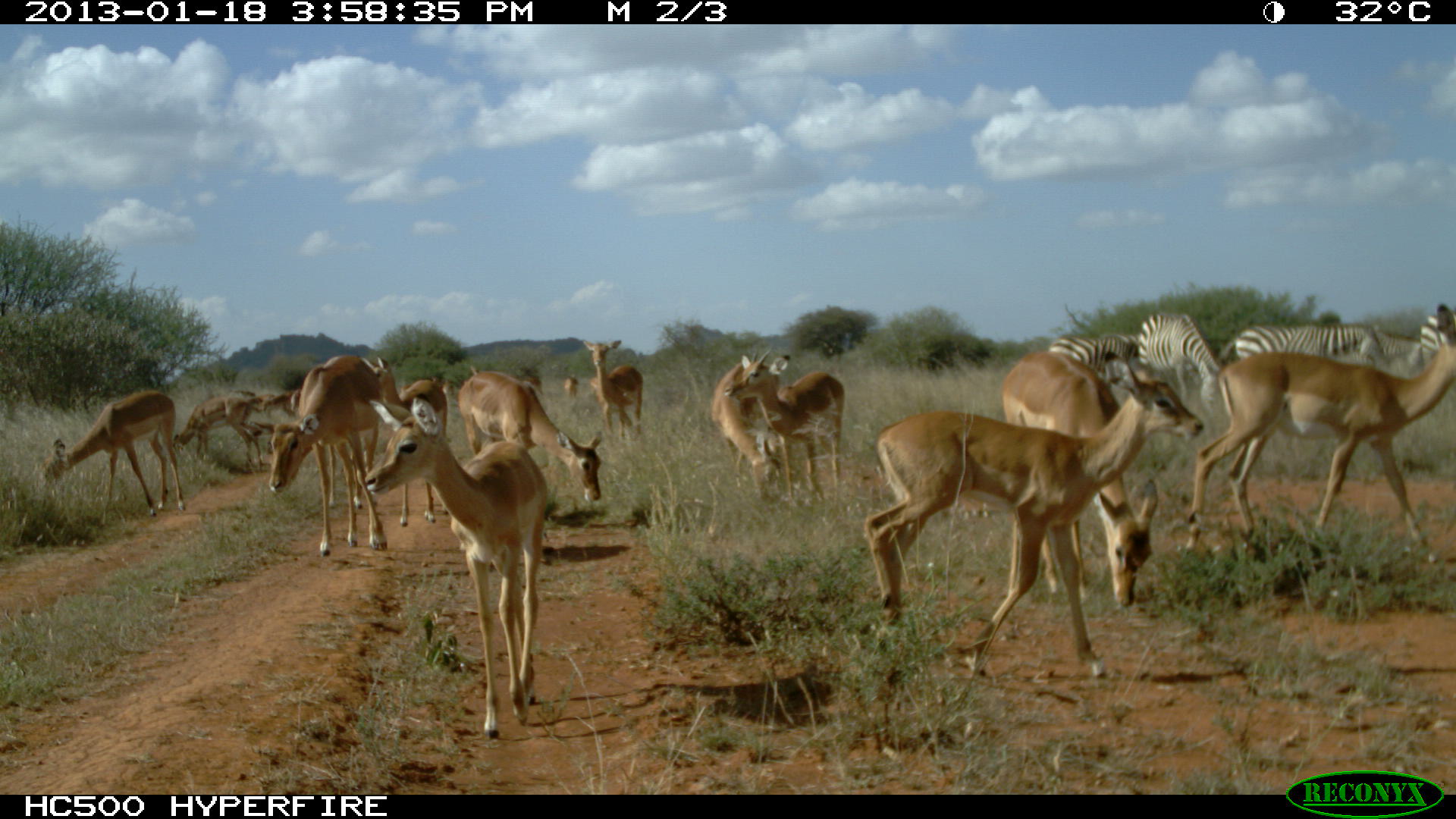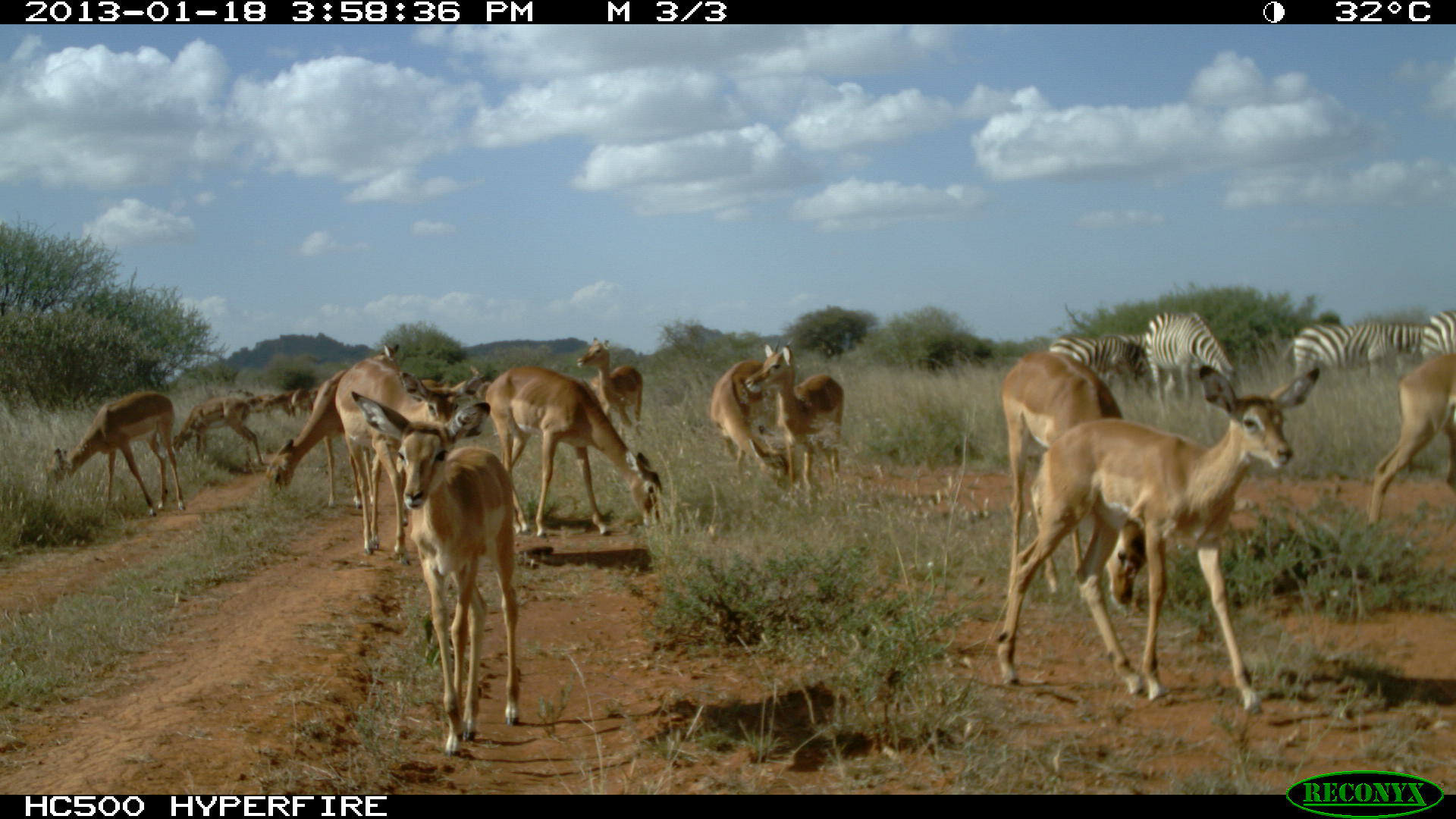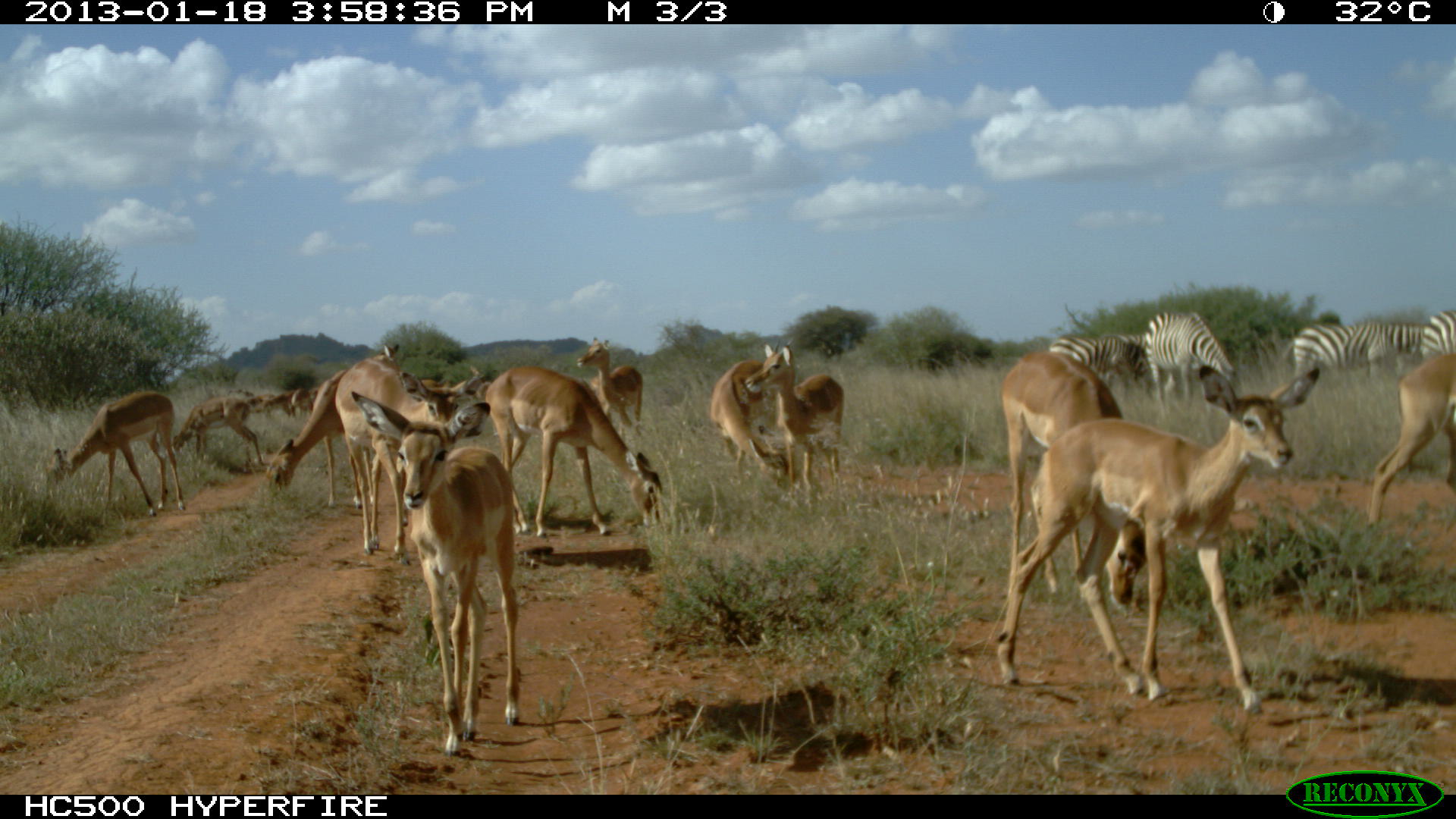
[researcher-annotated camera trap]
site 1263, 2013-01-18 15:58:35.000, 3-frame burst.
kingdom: Animalia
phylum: Chordata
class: Mammalia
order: Artiodactyla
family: Bovidae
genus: Aepyceros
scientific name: Aepyceros melampus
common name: impala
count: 18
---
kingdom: Animalia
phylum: Chordata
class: Mammalia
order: Perissodactyla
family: Equidae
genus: Equus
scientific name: Equus quagga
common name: plains zebra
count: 4